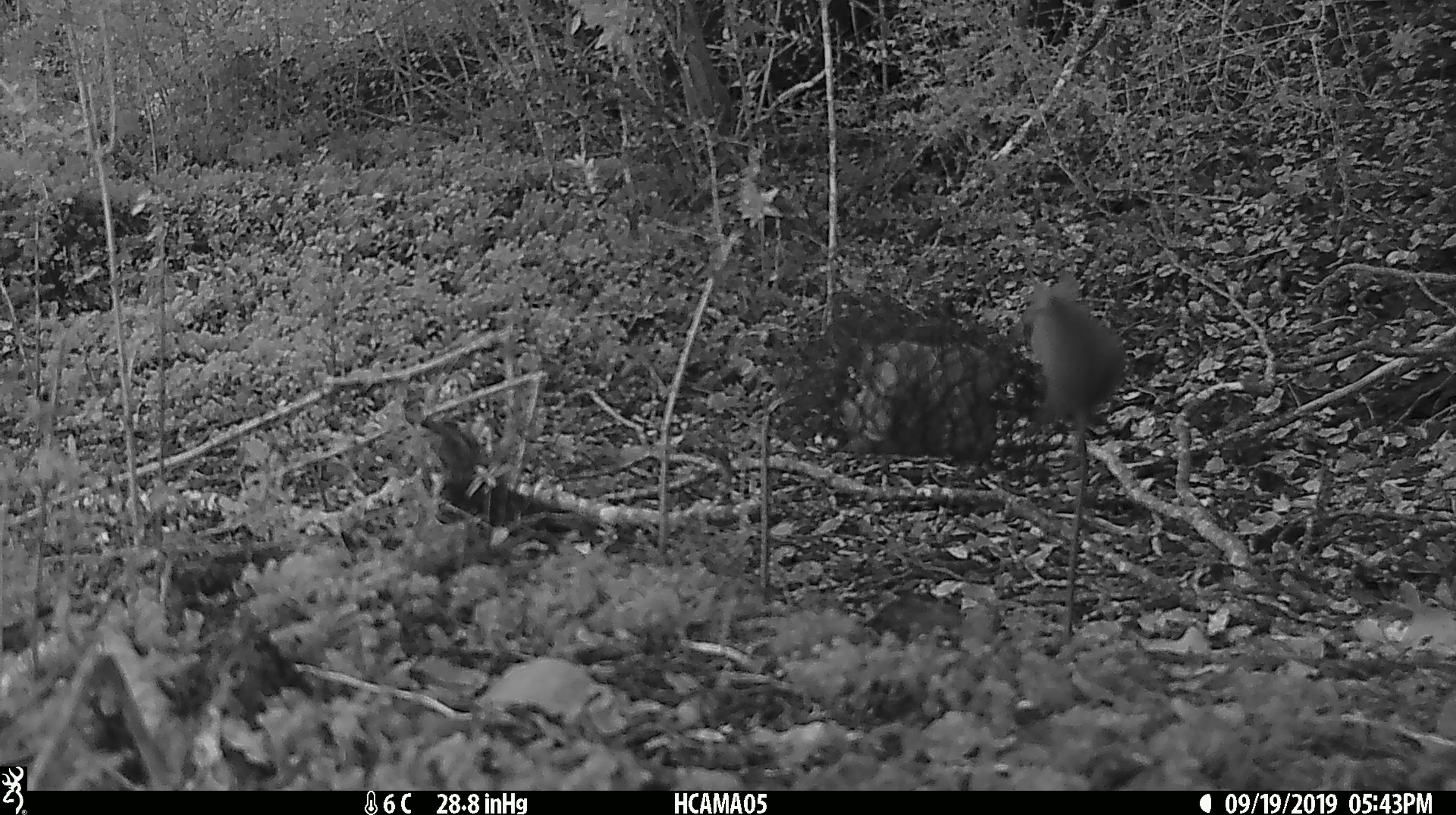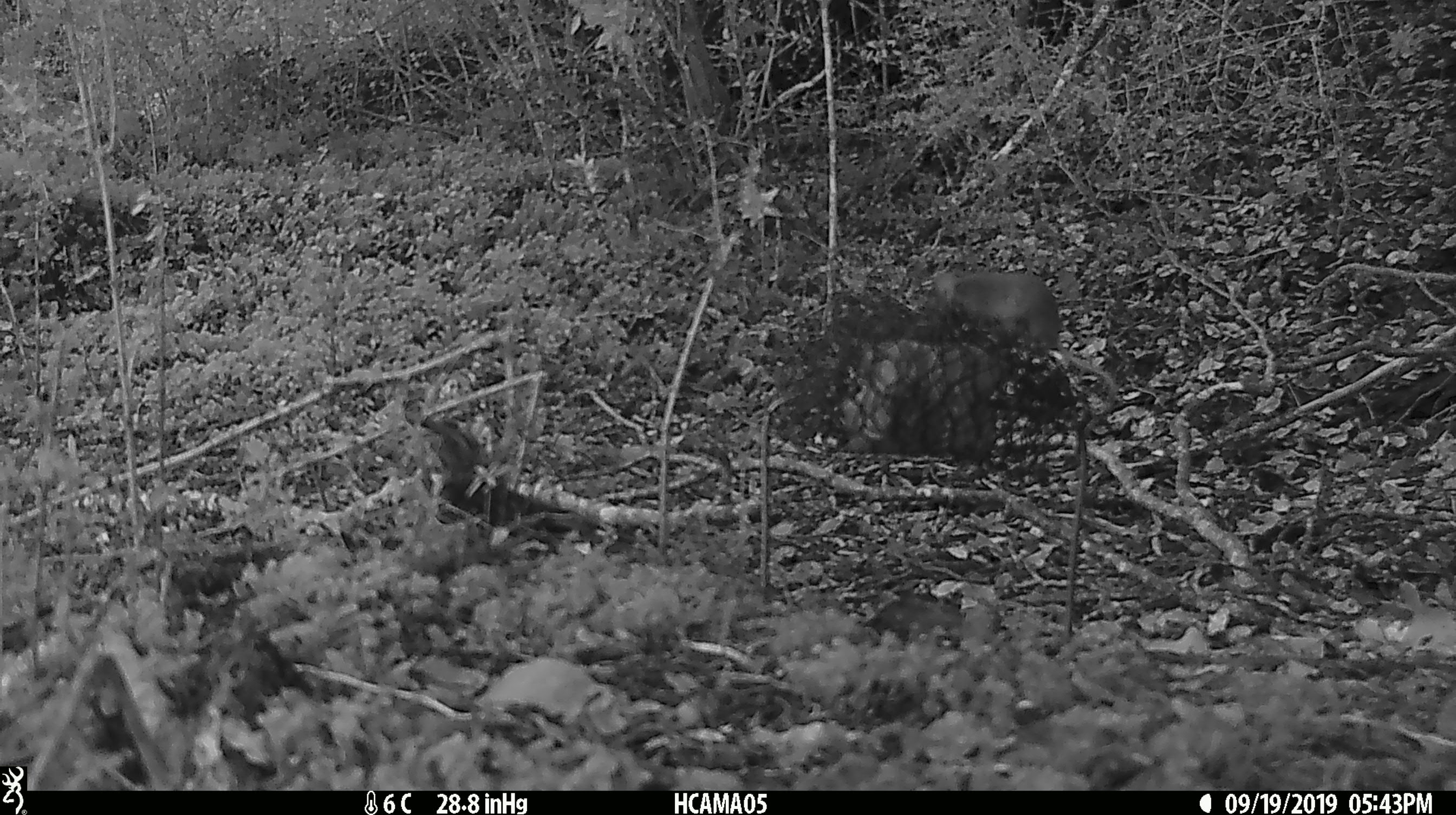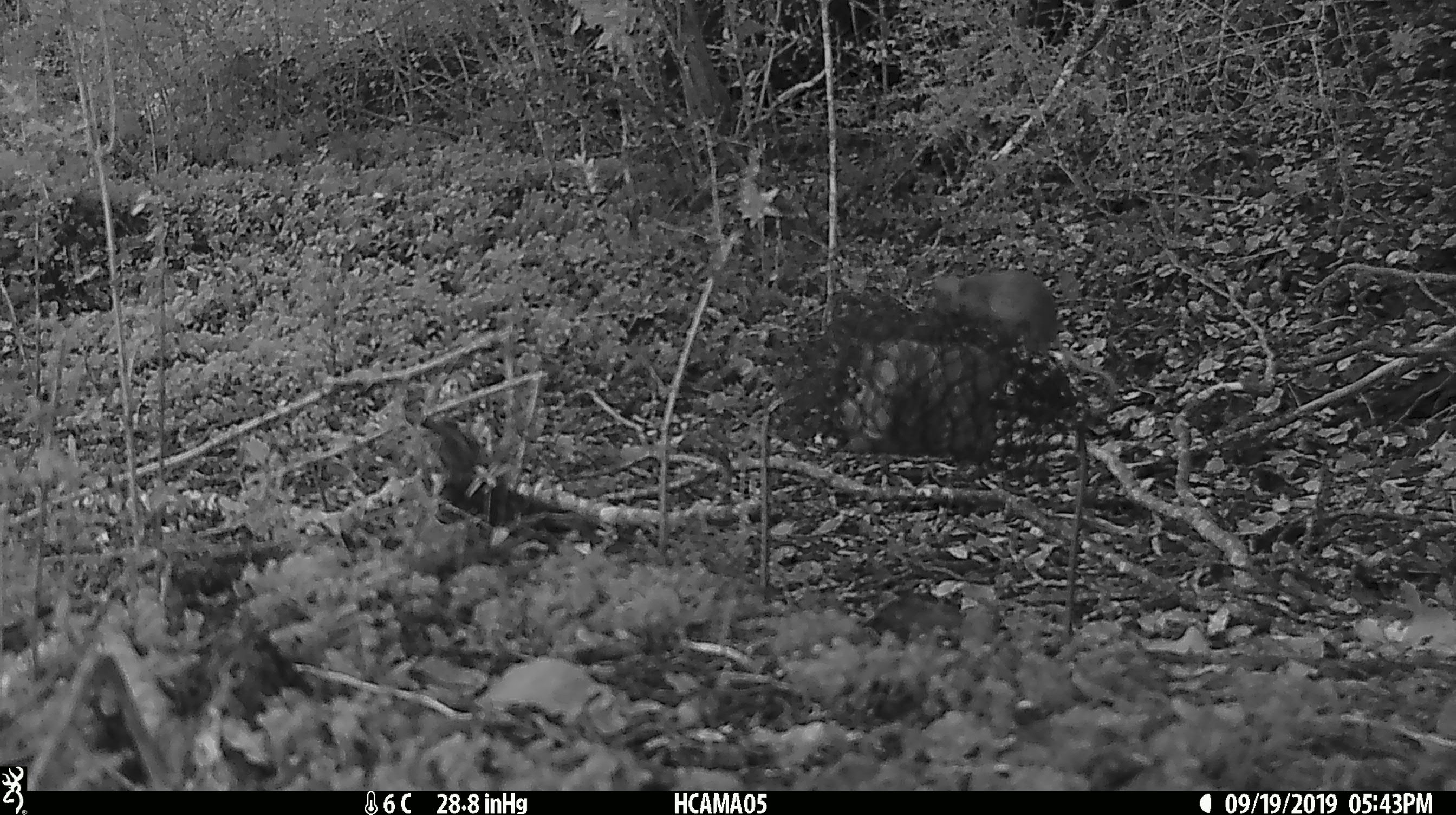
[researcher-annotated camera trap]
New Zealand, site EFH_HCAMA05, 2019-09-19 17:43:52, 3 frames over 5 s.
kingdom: Animalia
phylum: Chordata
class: Mammalia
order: Rodentia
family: Muridae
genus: Mus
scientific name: Mus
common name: mouse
Mouse (Mus).